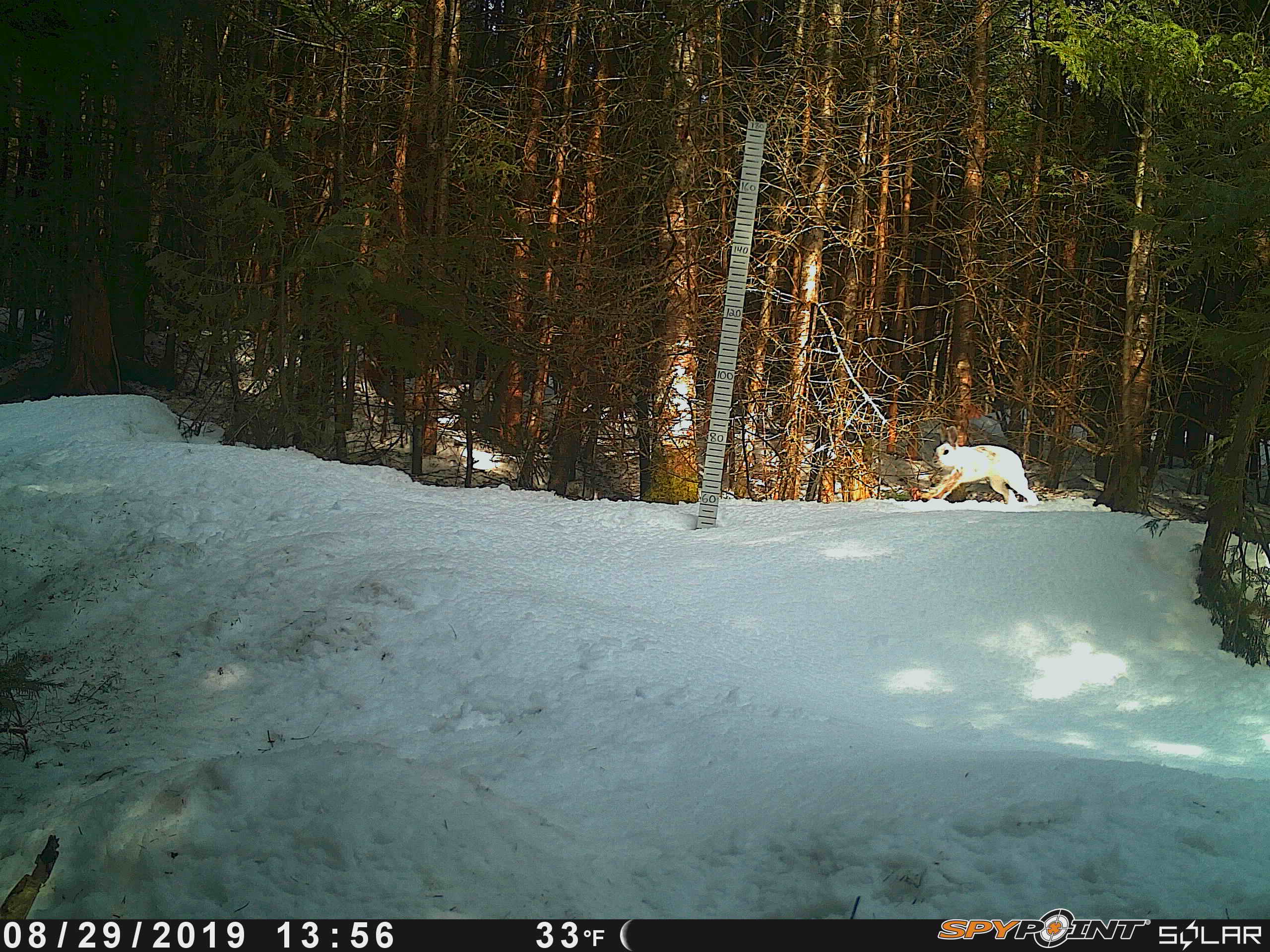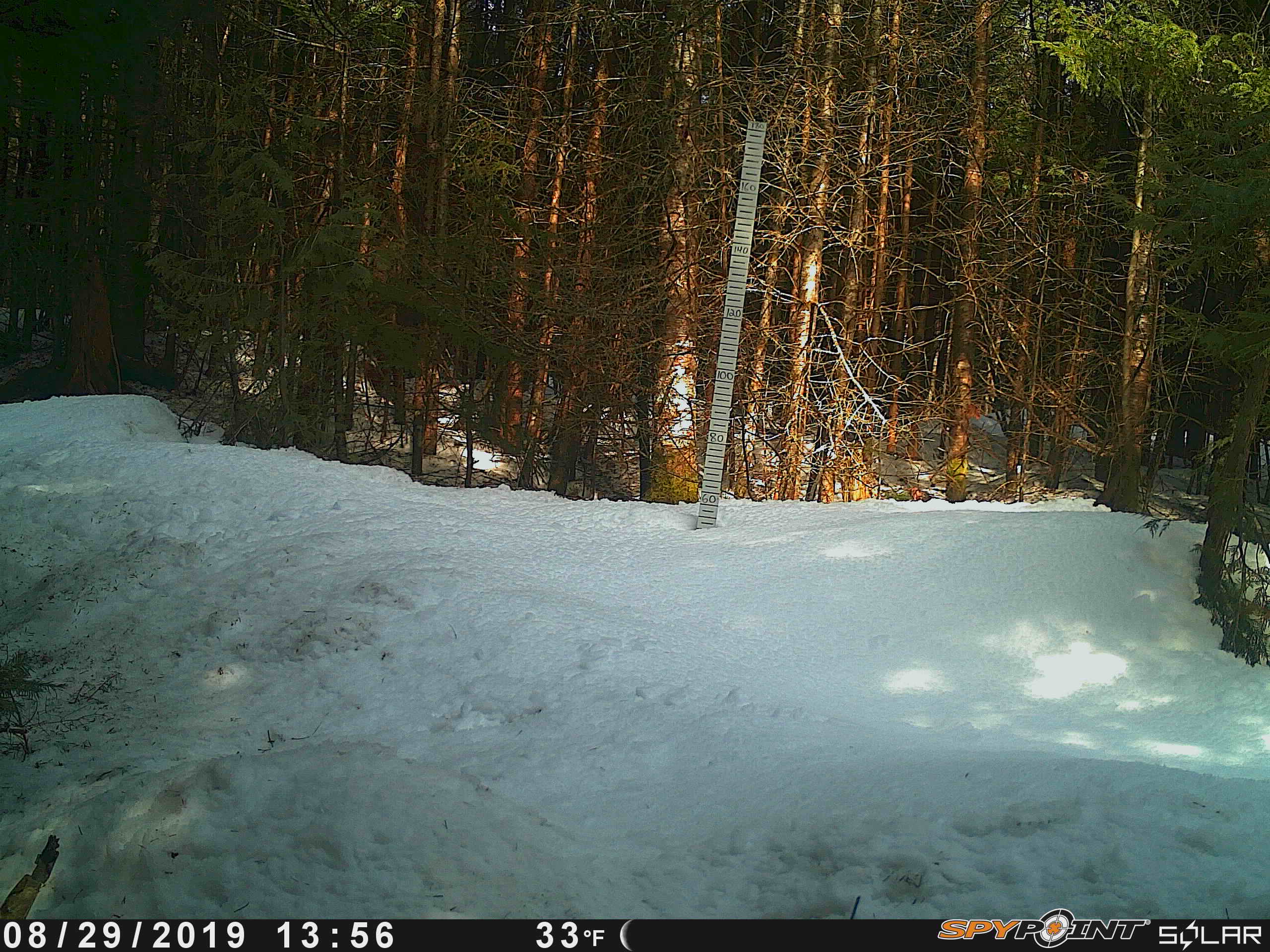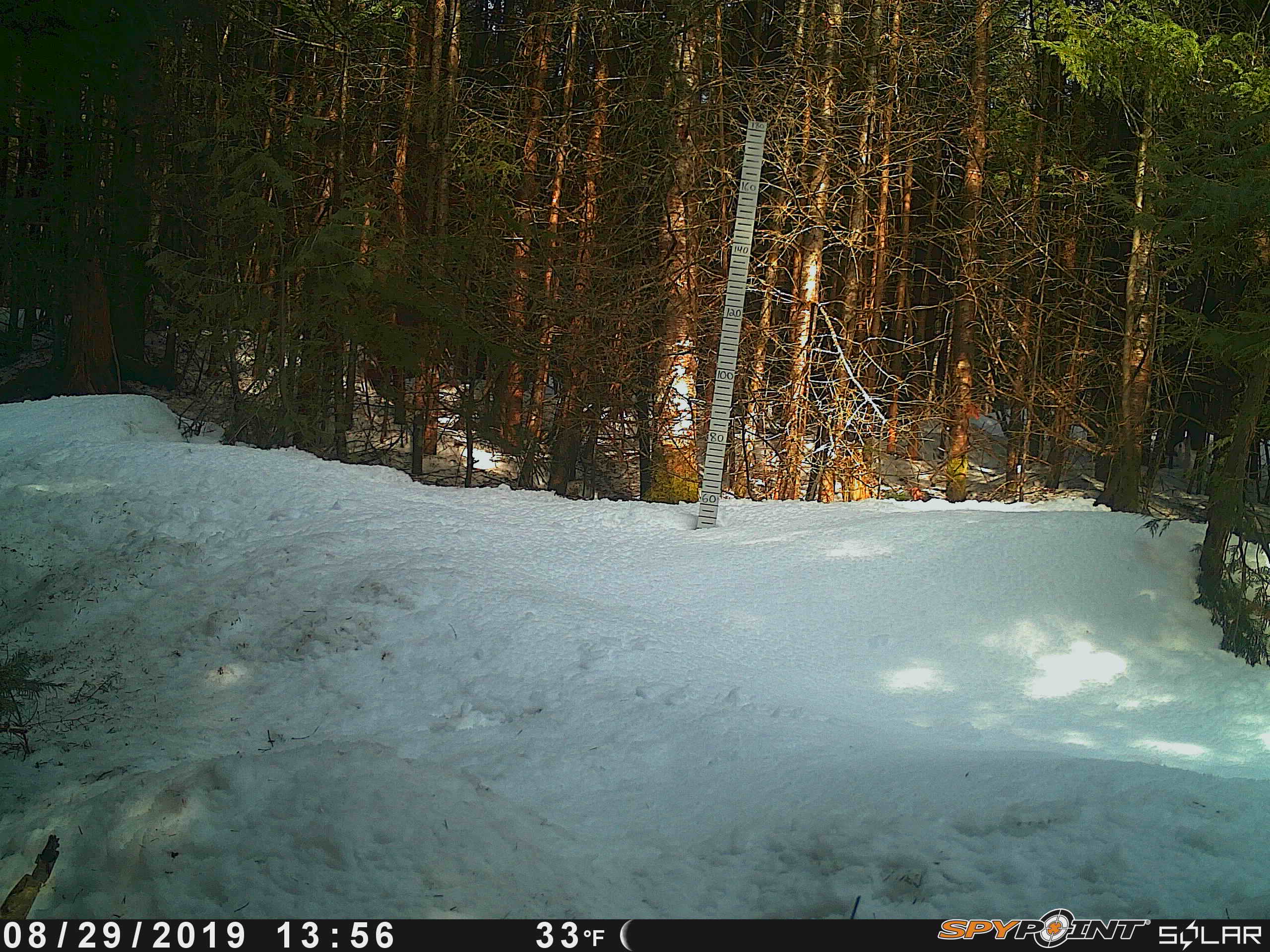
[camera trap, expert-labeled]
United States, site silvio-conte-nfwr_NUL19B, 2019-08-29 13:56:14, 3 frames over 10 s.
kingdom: Animalia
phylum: Chordata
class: Mammalia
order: Lagomorpha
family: Leporidae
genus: Lepus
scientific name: Lepus americanus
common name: snowshoe hare